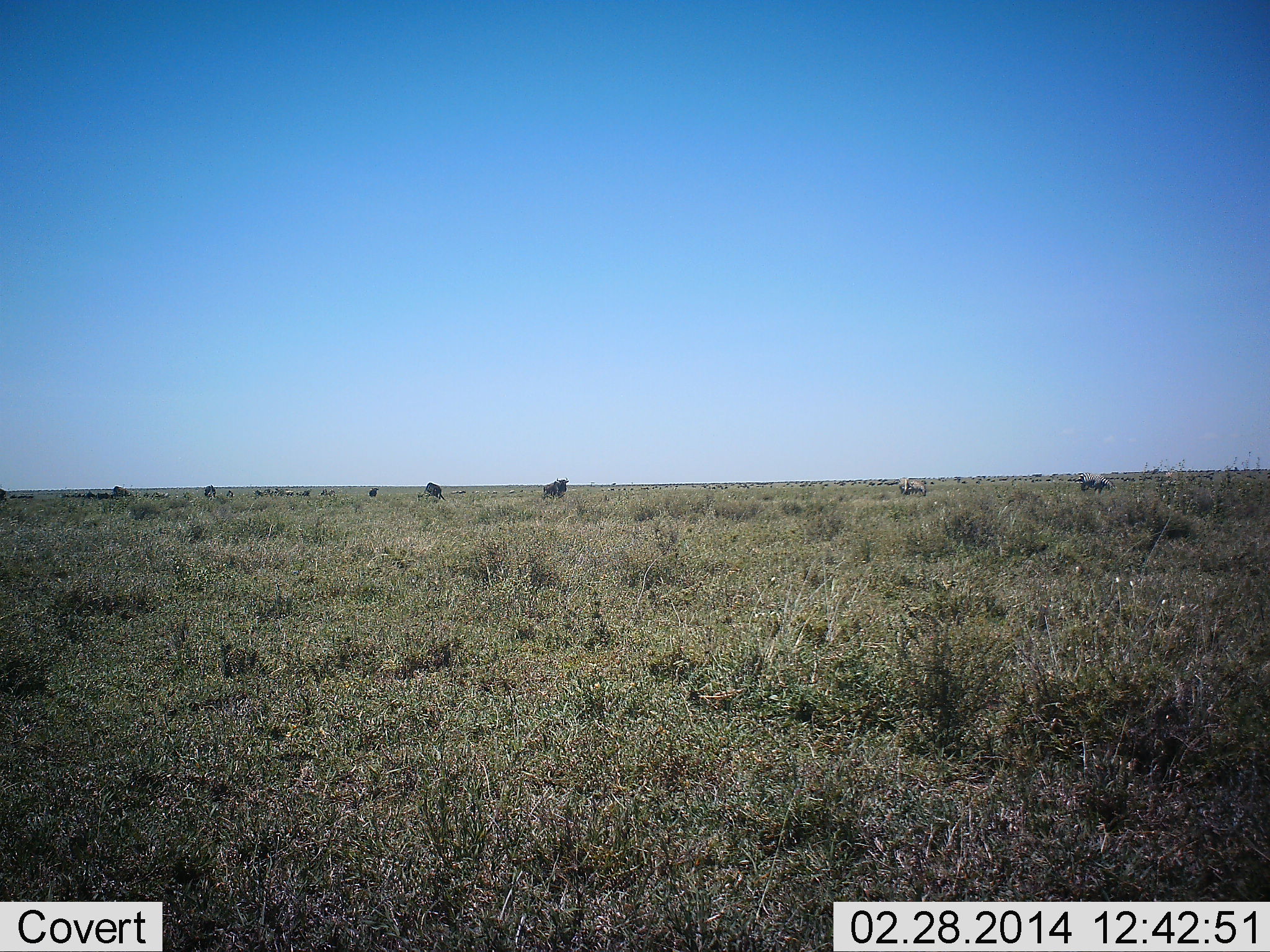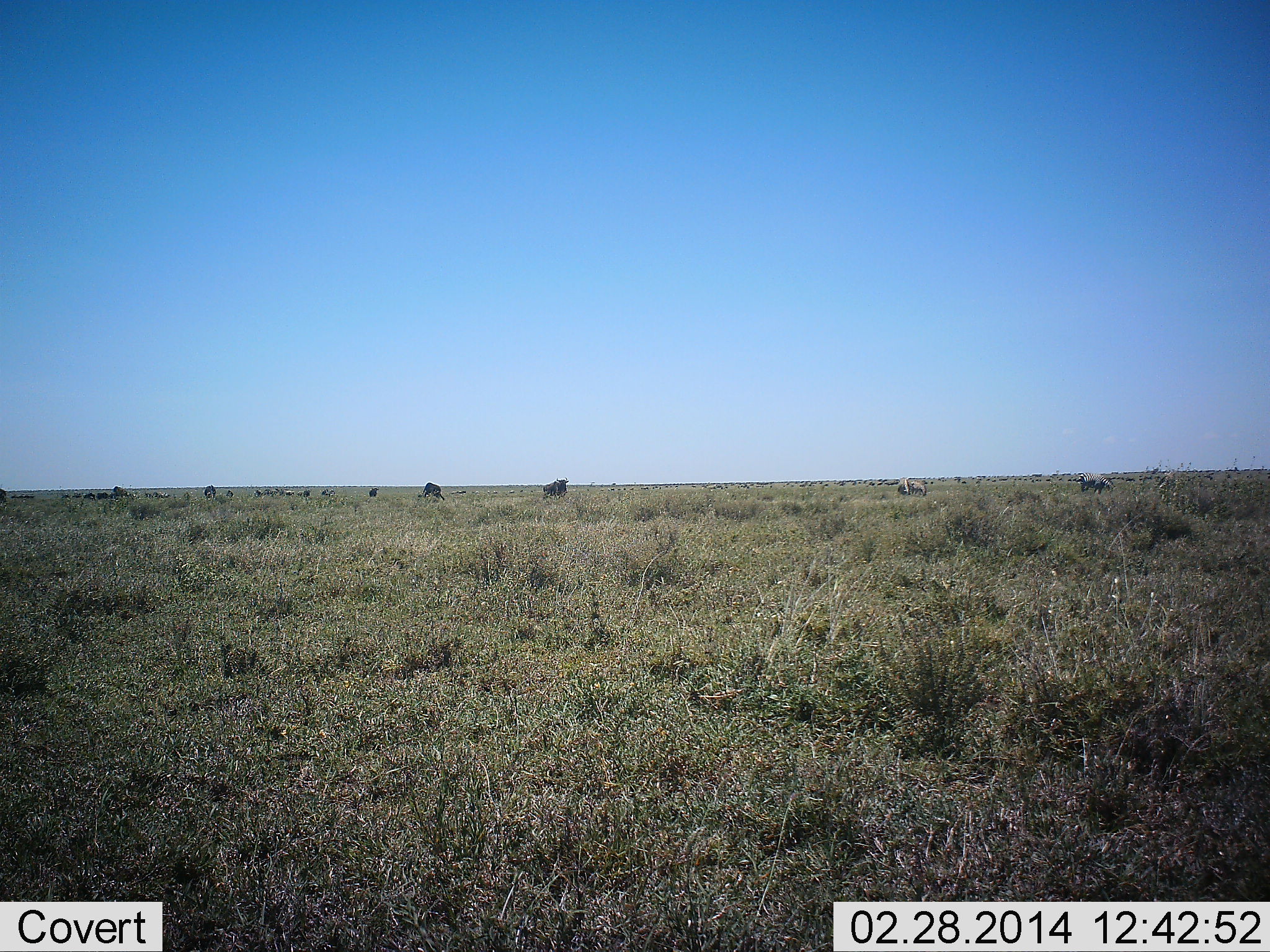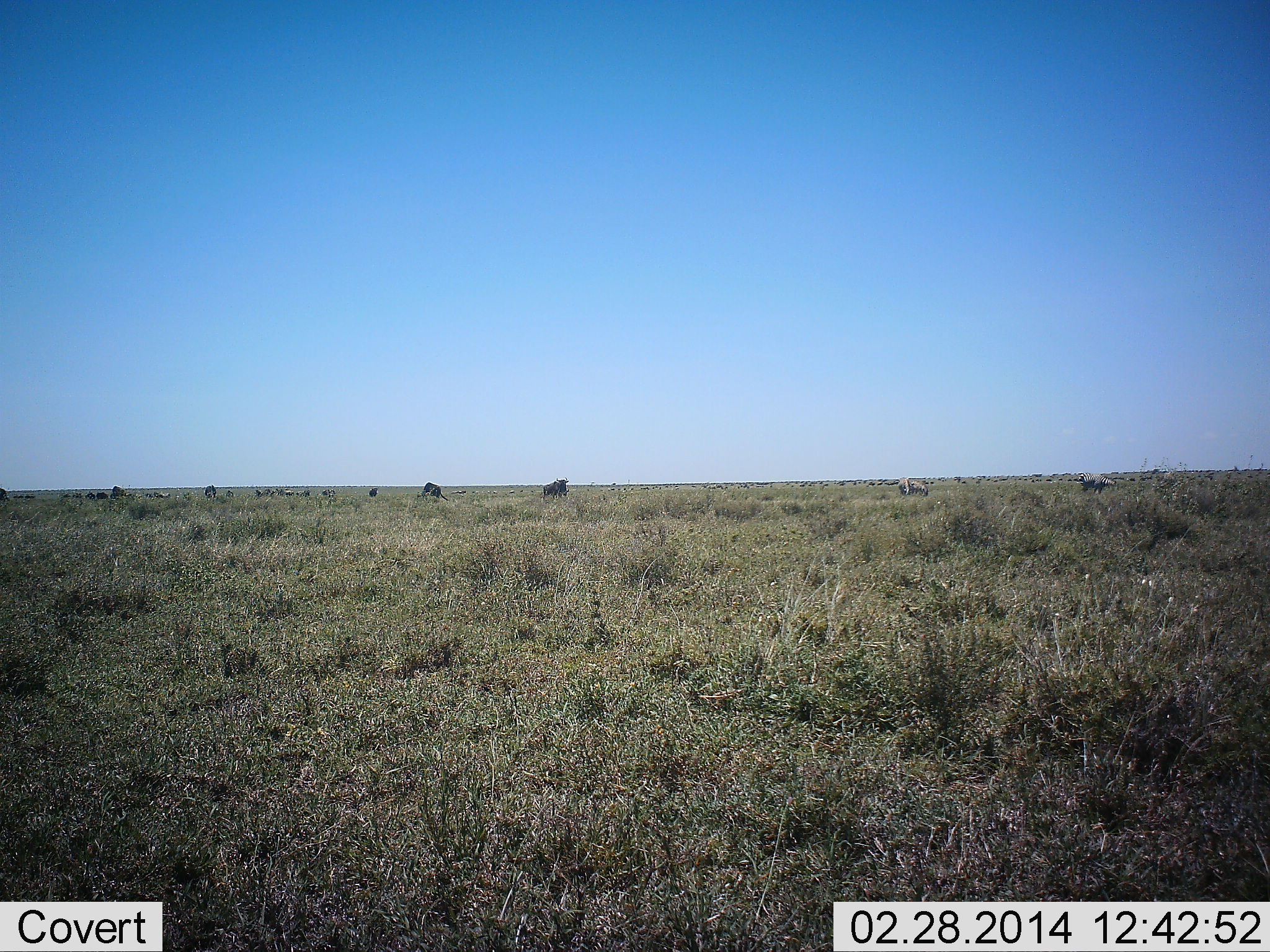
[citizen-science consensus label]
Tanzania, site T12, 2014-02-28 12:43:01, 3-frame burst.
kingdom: Animalia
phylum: Chordata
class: Mammalia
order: Artiodactyla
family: Bovidae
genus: Connochaetes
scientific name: Connochaetes taurinus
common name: blue wildebeest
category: wildebeest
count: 5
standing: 69%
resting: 0%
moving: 8%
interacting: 0%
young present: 0%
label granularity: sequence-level